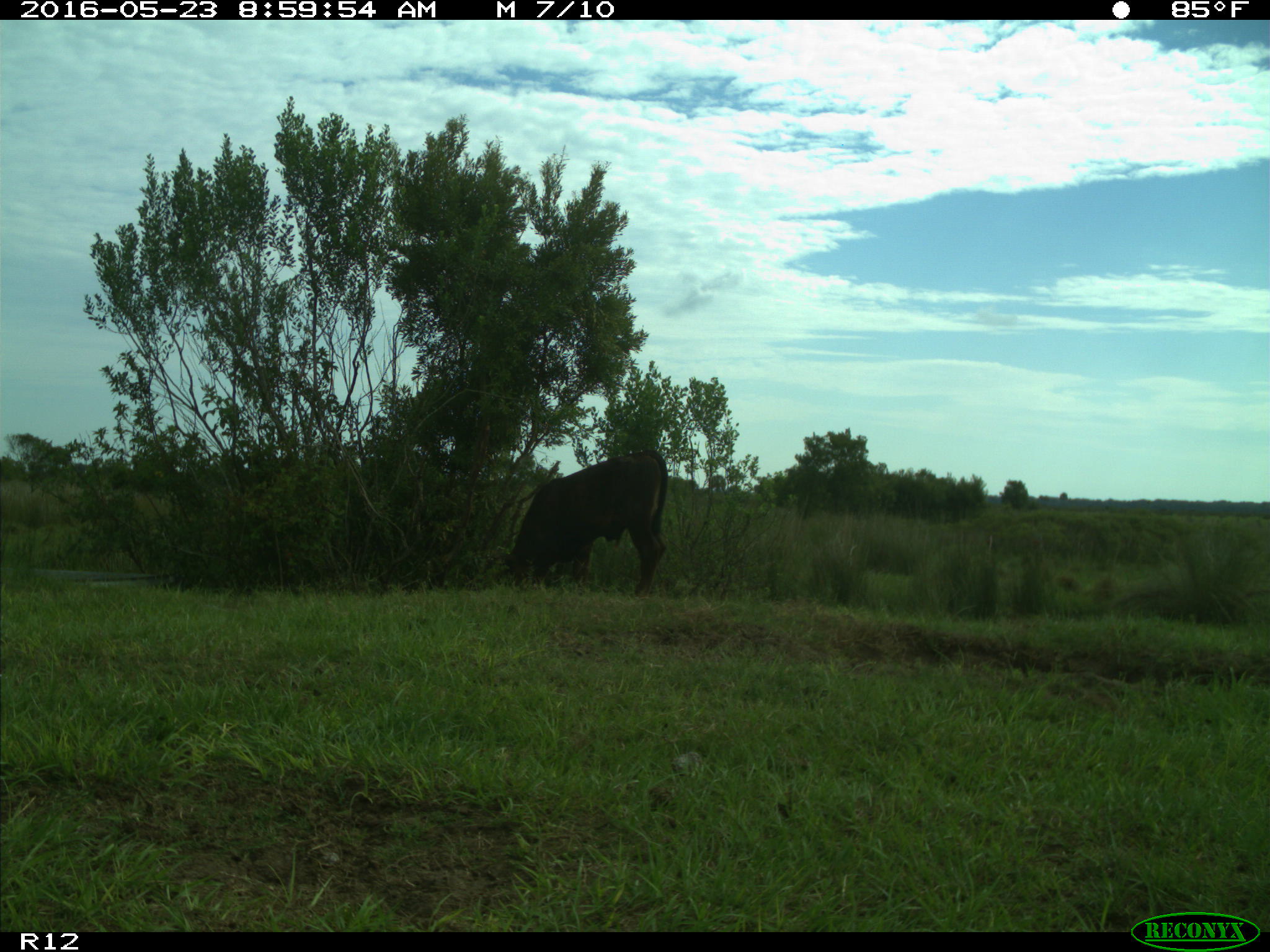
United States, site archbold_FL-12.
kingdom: Animalia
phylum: Chordata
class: Mammalia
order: Artiodactyla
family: Bovidae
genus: Bos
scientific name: Bos taurus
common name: domestic cow